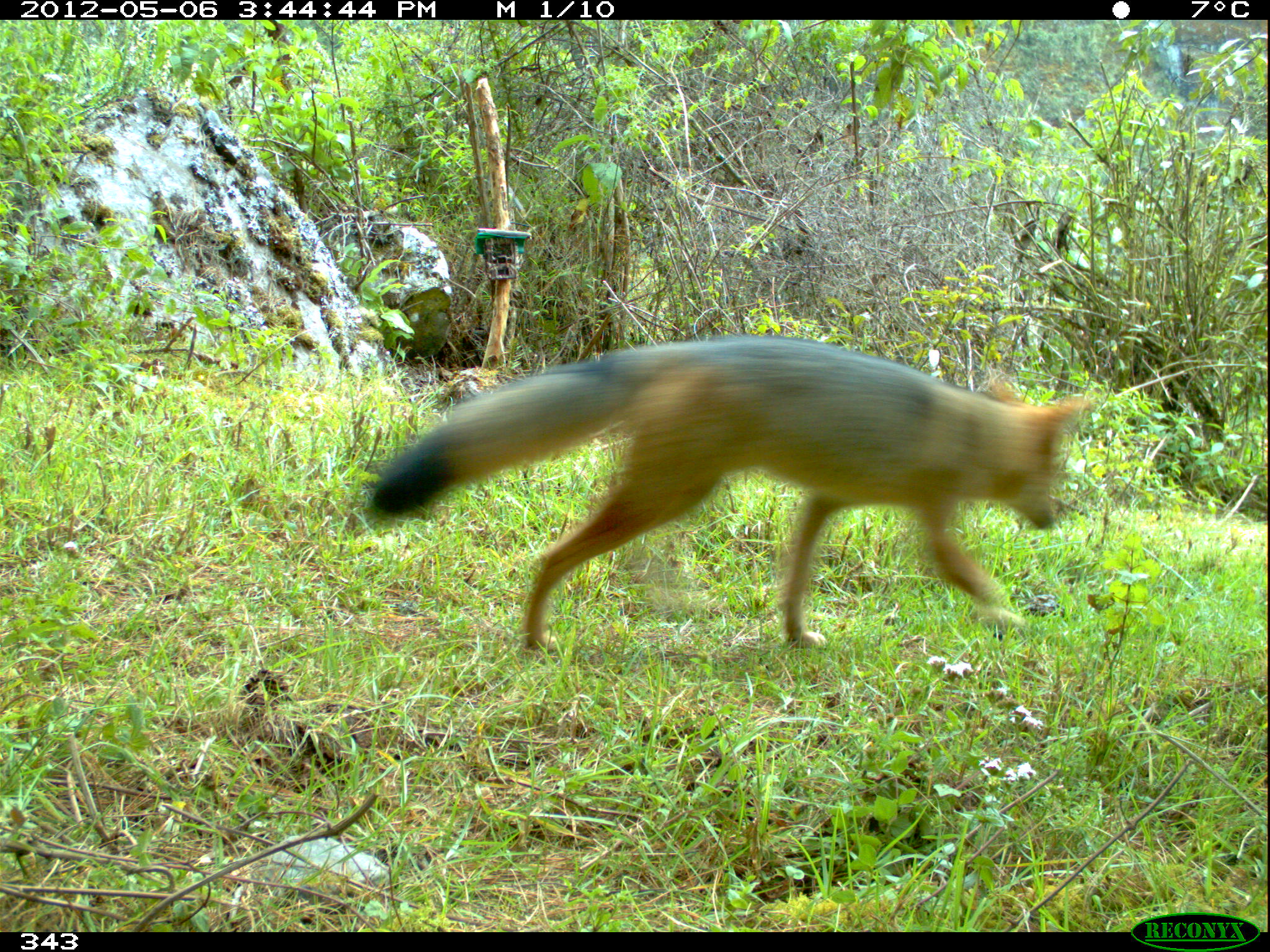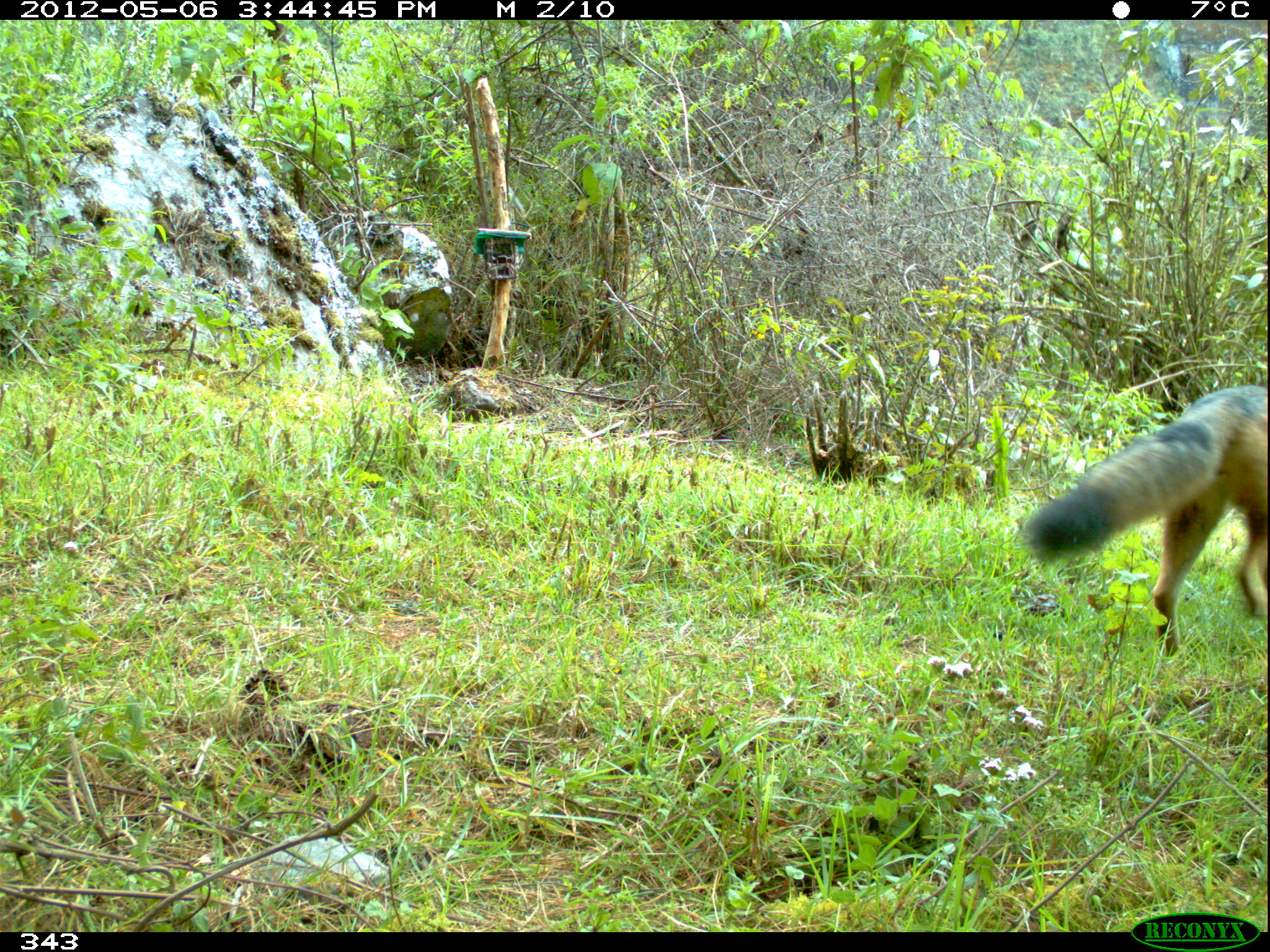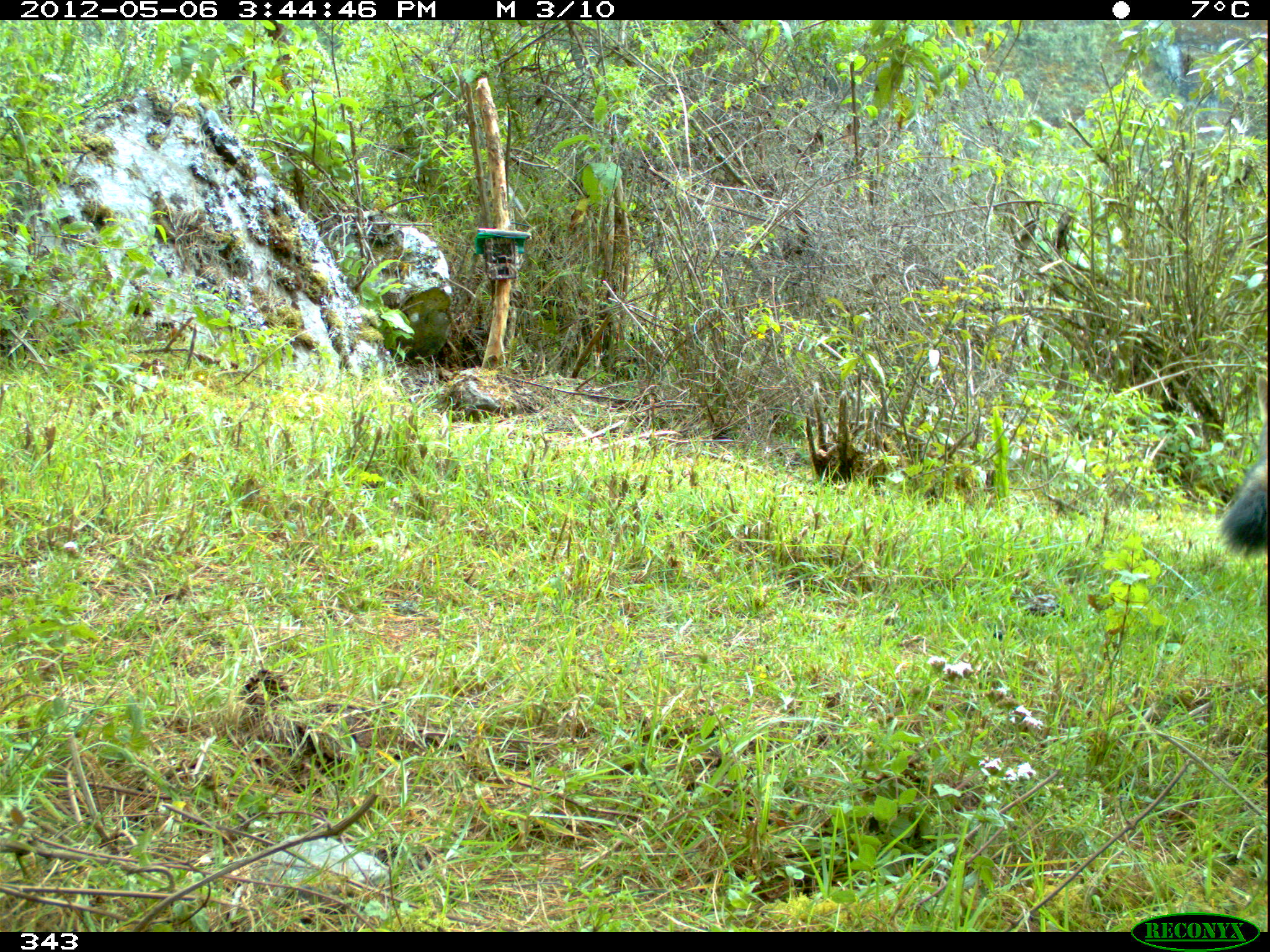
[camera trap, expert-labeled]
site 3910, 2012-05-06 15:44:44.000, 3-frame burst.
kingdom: Animalia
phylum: Chordata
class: Mammalia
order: Carnivora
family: Canidae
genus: Lycalopex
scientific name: Lycalopex culpaeus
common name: culpeo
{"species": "Lycalopex culpaeus (culpeo)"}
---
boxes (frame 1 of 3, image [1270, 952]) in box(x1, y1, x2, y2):
lycalopex culpaeus: box(366, 334, 1094, 652)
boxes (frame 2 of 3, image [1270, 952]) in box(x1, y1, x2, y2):
lycalopex culpaeus: box(1020, 386, 1267, 656)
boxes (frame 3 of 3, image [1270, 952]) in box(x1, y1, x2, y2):
lycalopex culpaeus: box(1216, 374, 1267, 557)